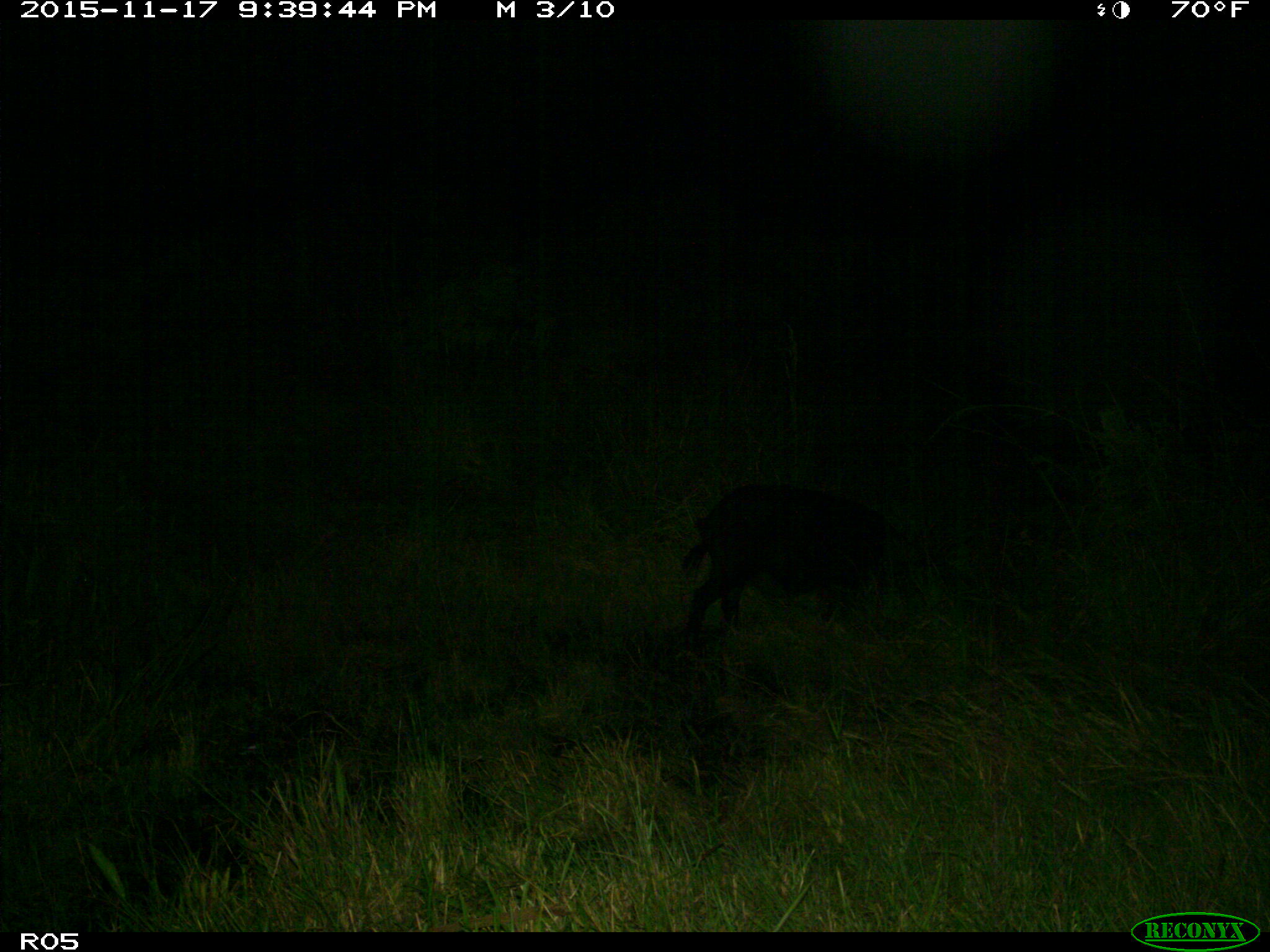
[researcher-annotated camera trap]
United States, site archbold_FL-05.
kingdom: Animalia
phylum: Chordata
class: Mammalia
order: Artiodactyla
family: Suidae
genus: Sus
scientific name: Sus scrofa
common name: wild boar